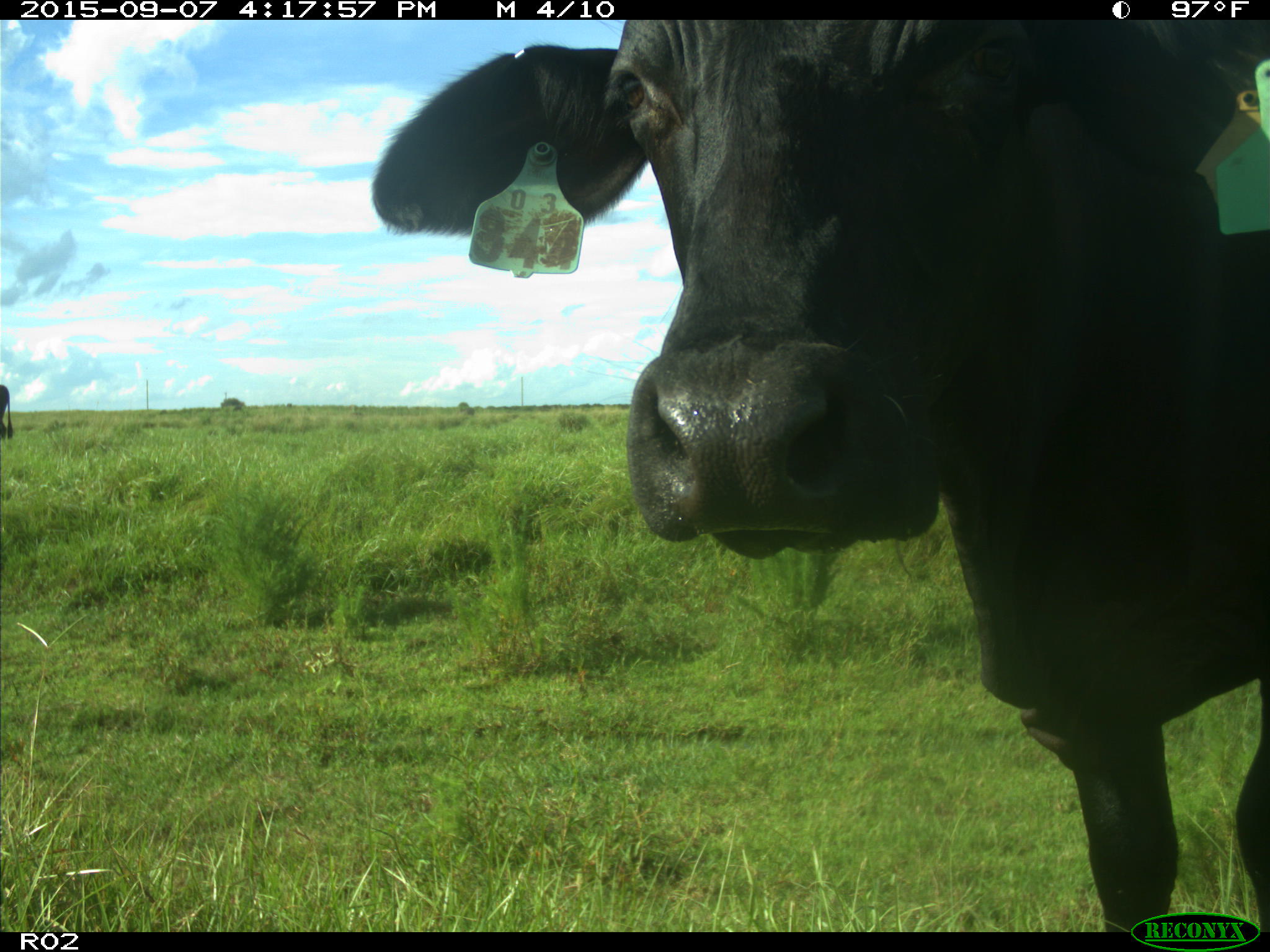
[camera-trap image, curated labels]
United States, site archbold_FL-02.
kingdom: Animalia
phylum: Chordata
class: Mammalia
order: Artiodactyla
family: Bovidae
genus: Bos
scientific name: Bos taurus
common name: domestic cow